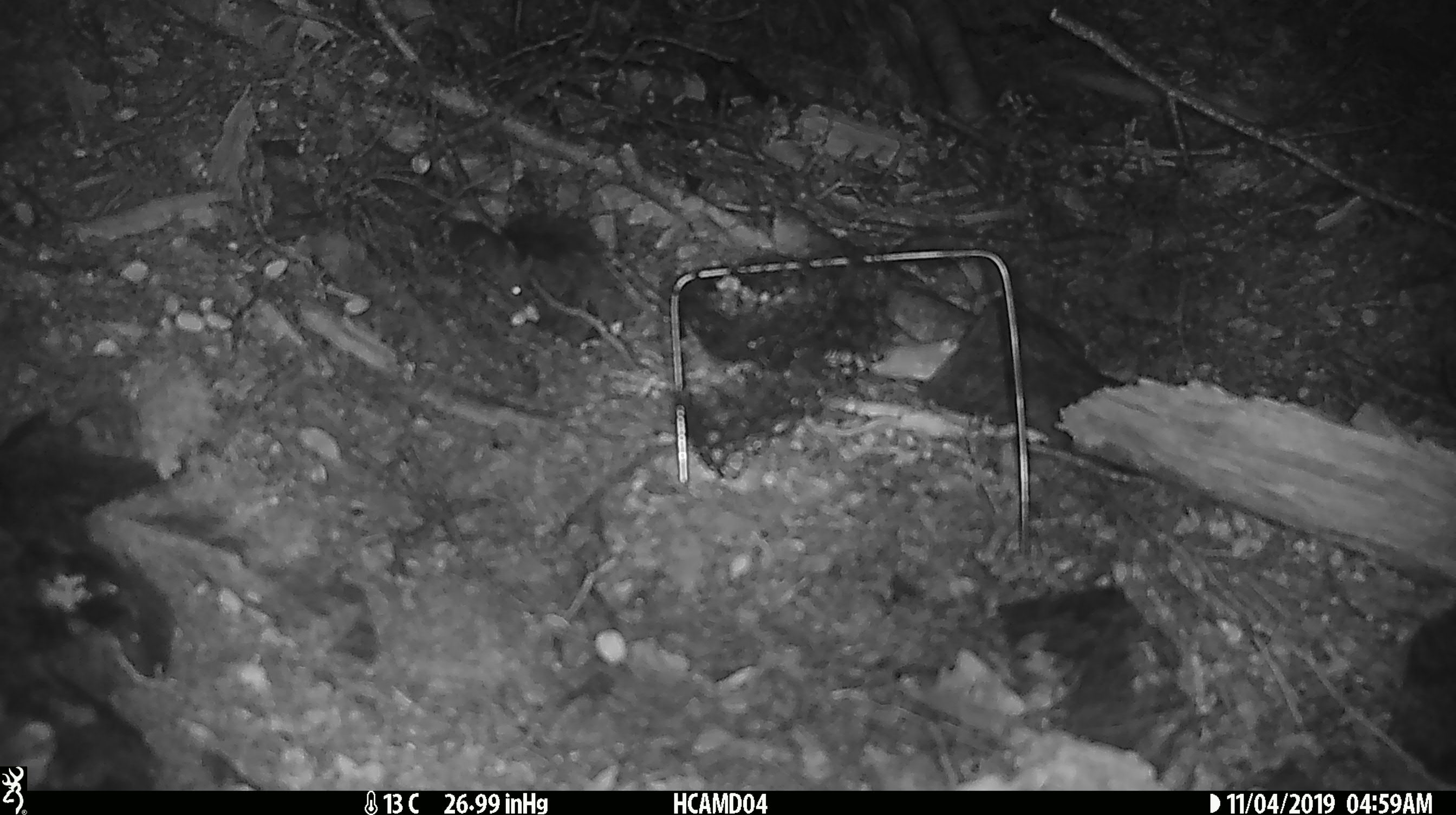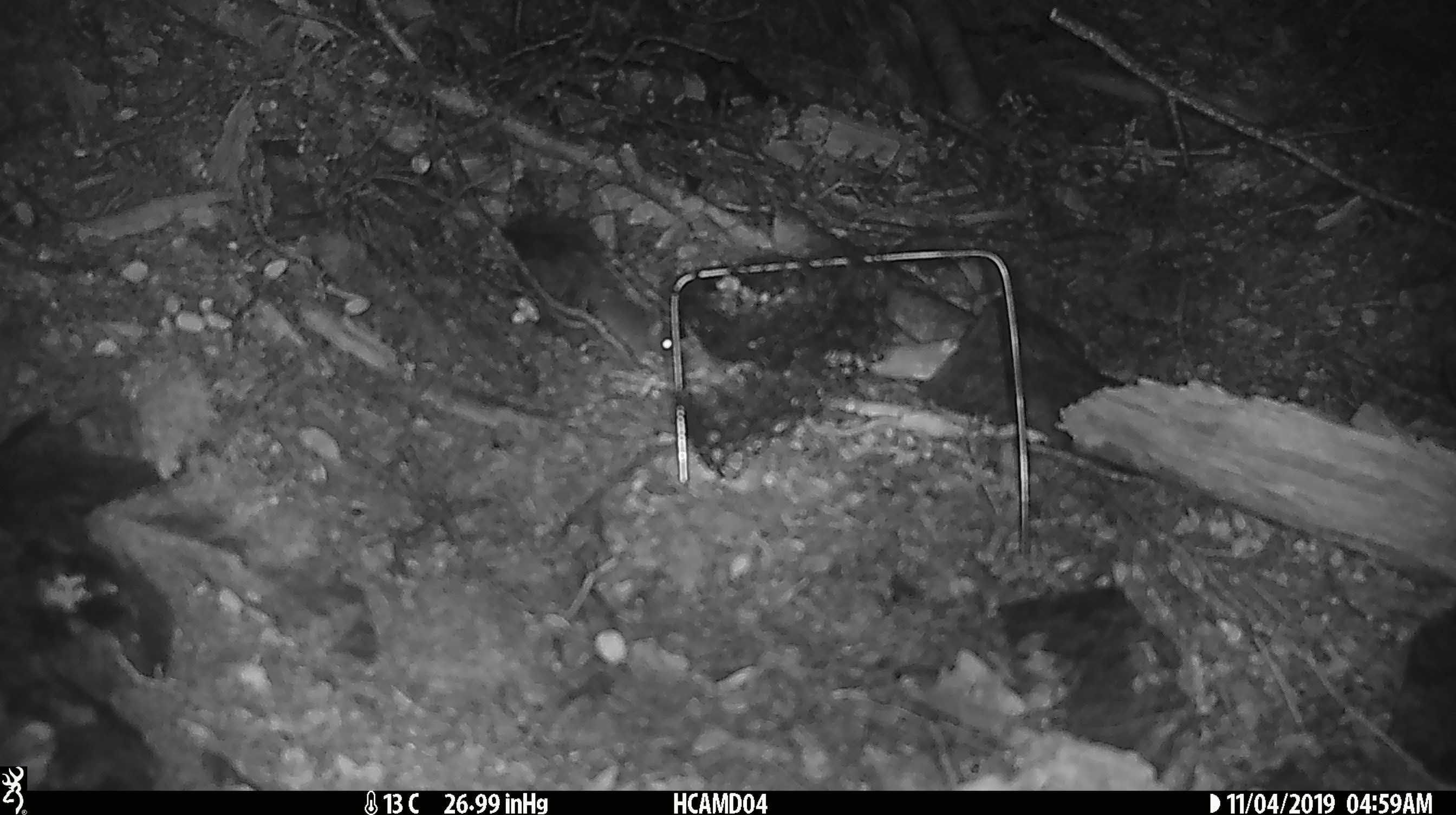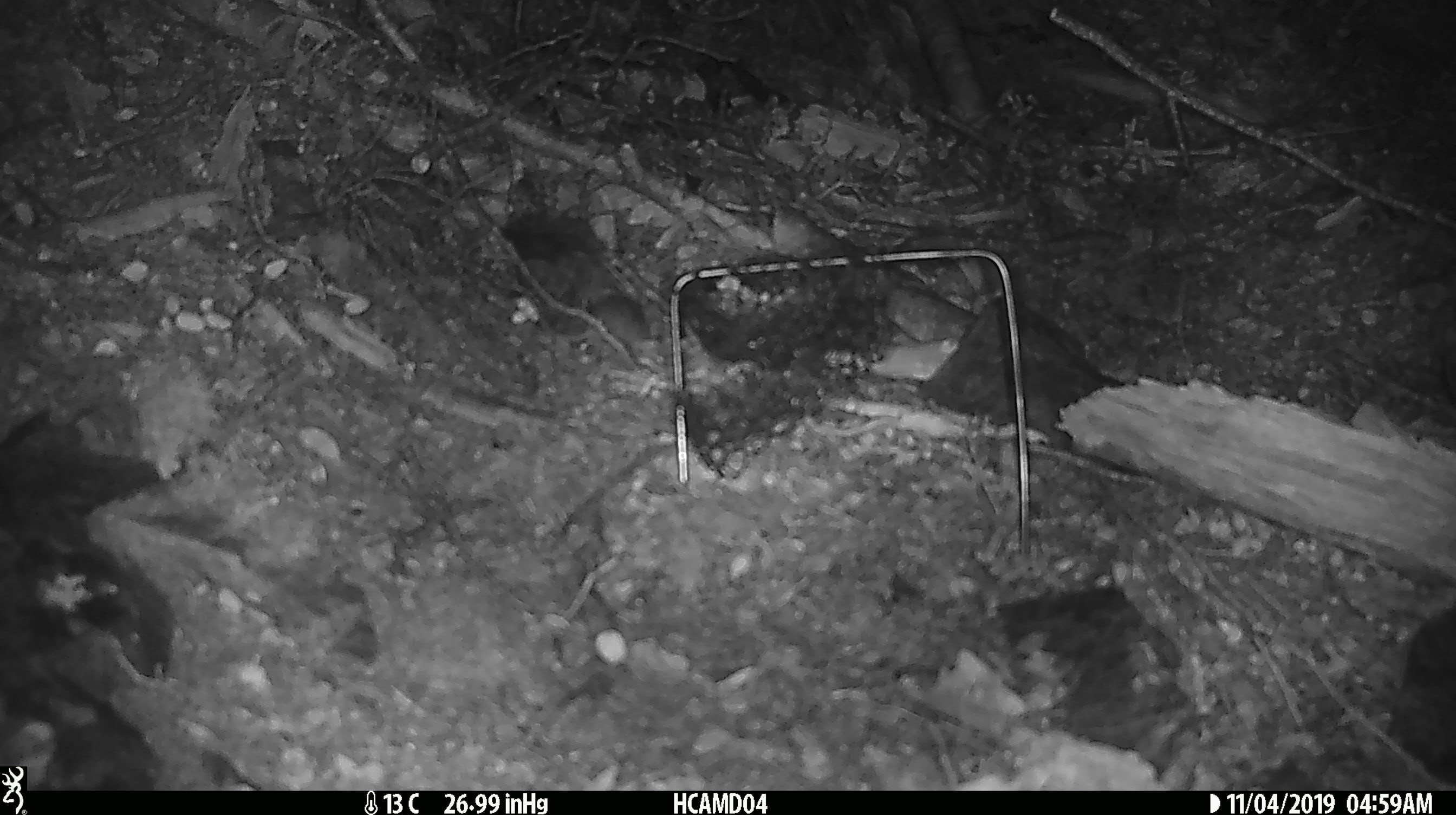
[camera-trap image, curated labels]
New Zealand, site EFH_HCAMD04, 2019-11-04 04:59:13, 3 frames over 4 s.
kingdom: Animalia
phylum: Chordata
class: Mammalia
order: Rodentia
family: Muridae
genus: Mus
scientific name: Mus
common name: mouse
Mouse (Mus).